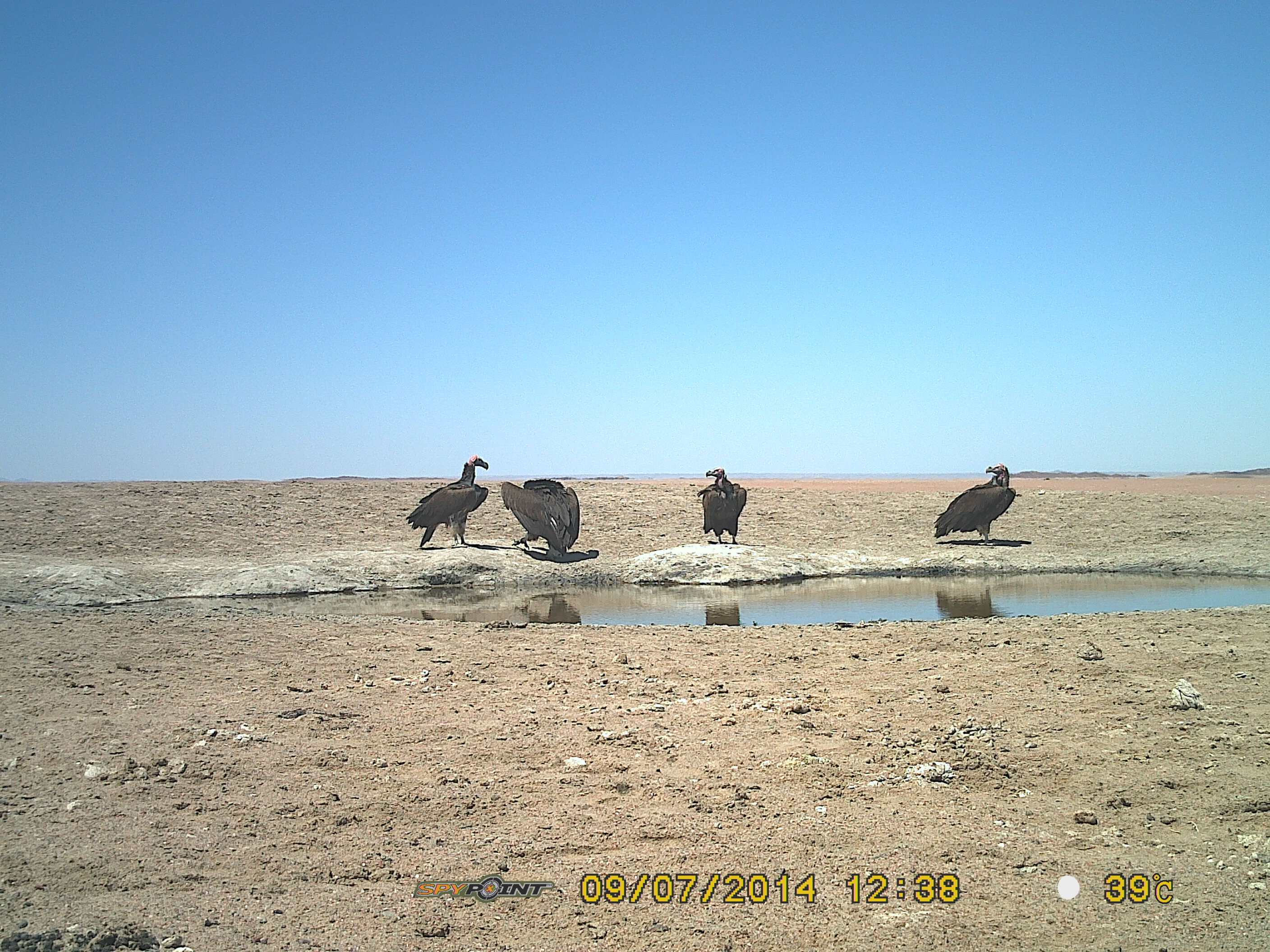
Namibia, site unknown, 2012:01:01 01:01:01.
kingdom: Animalia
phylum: Chordata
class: Aves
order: Accipitriformes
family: Accipitridae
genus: Torgos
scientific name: Torgos tracheliotos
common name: lappet-faced vulture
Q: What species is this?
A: Torgos tracheliotos (lappet-faced vulture).